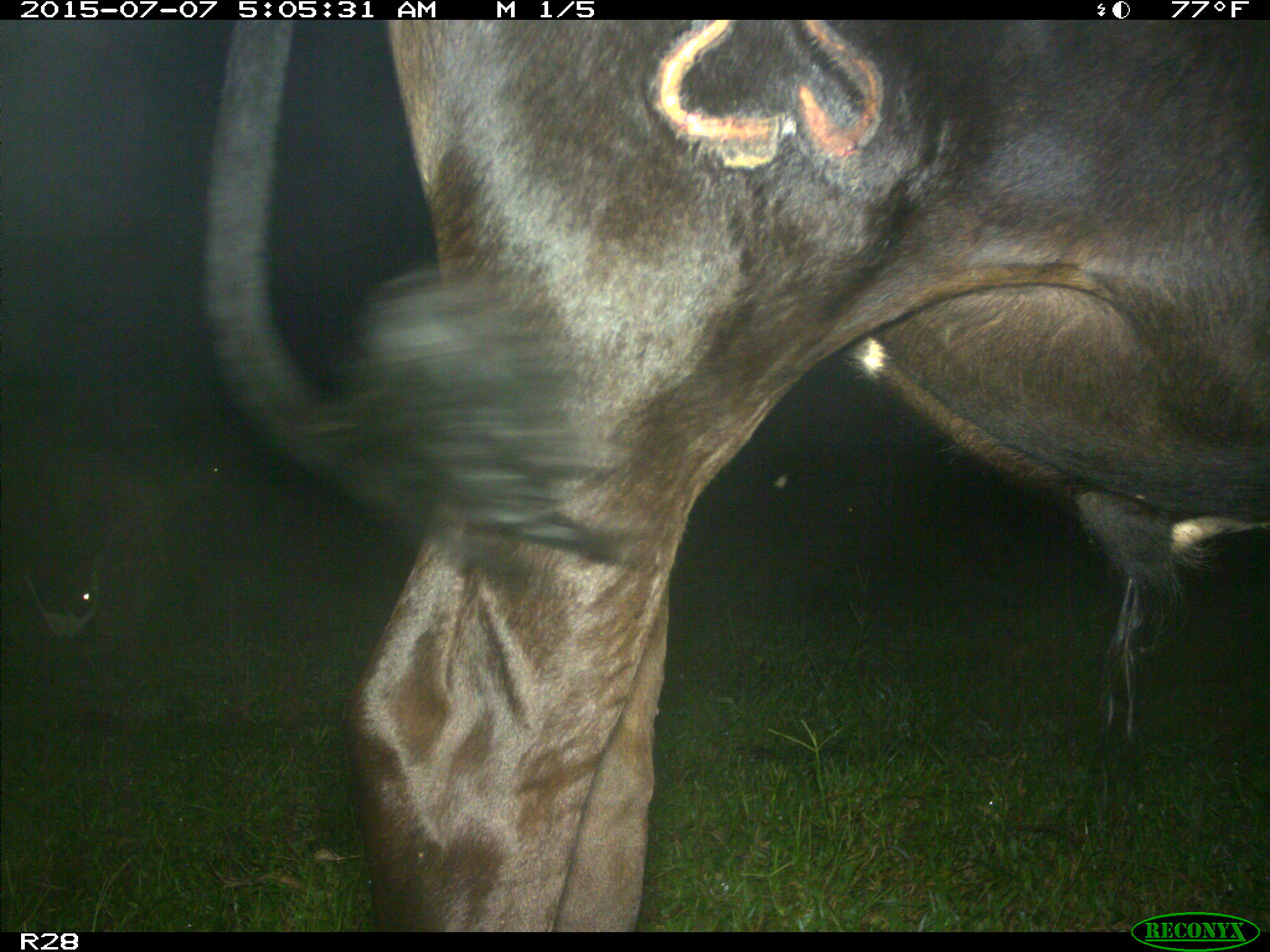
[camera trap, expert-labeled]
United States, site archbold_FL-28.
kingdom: Animalia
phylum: Chordata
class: Mammalia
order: Artiodactyla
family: Bovidae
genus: Bos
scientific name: Bos taurus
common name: domestic cow